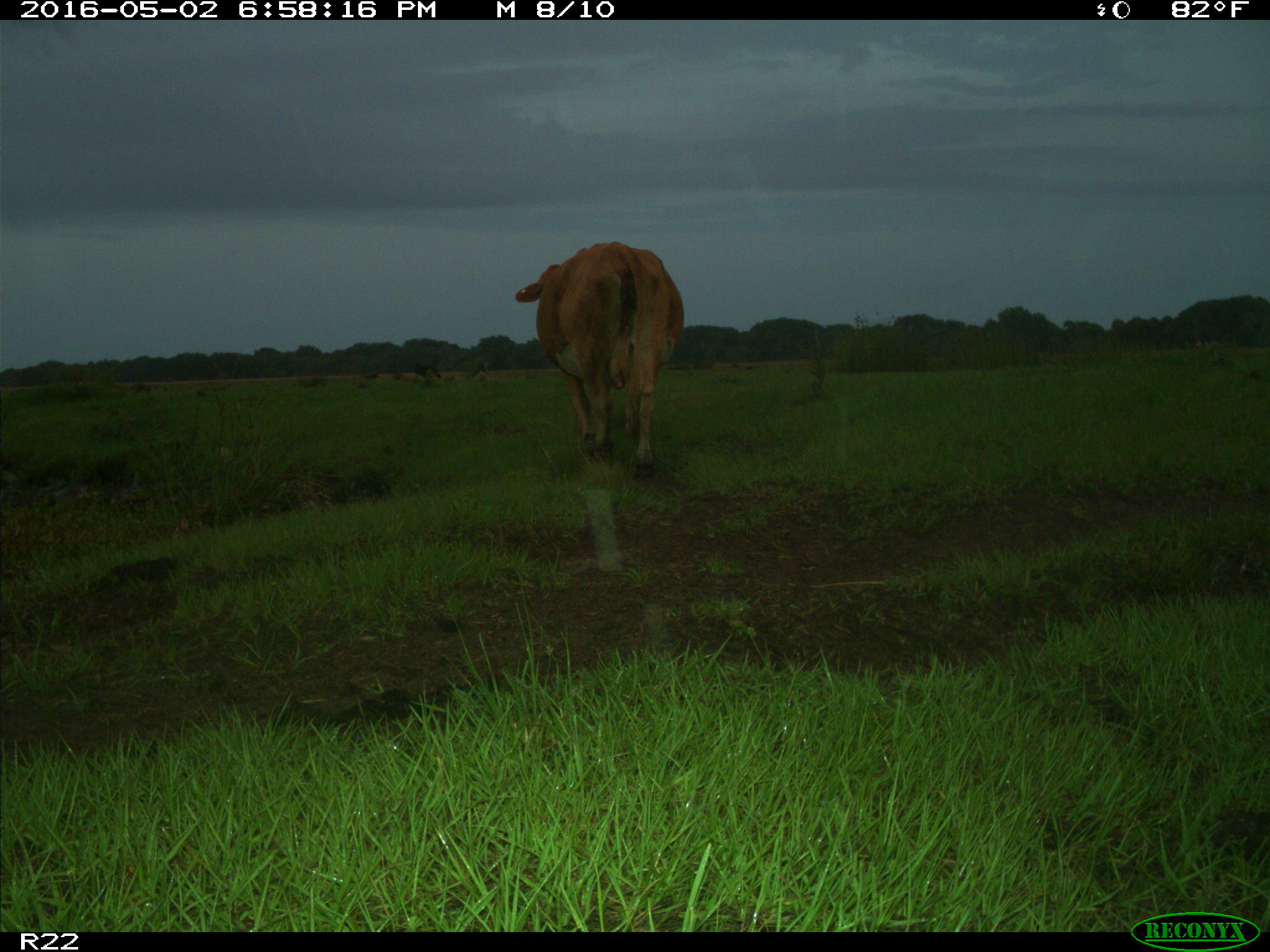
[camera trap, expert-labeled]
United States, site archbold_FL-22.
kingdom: Animalia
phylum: Chordata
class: Mammalia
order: Artiodactyla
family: Bovidae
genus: Bos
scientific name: Bos taurus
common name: domestic cow